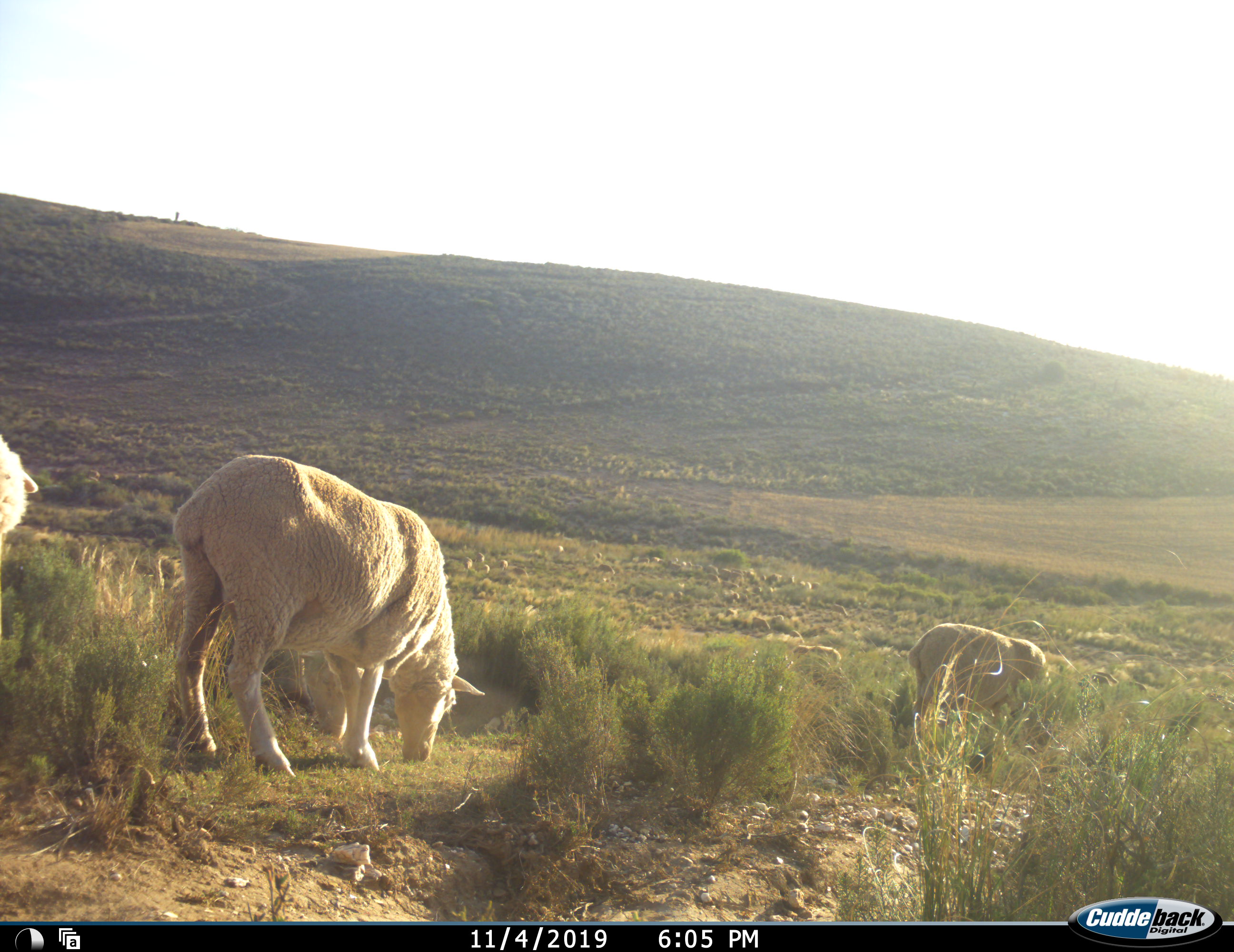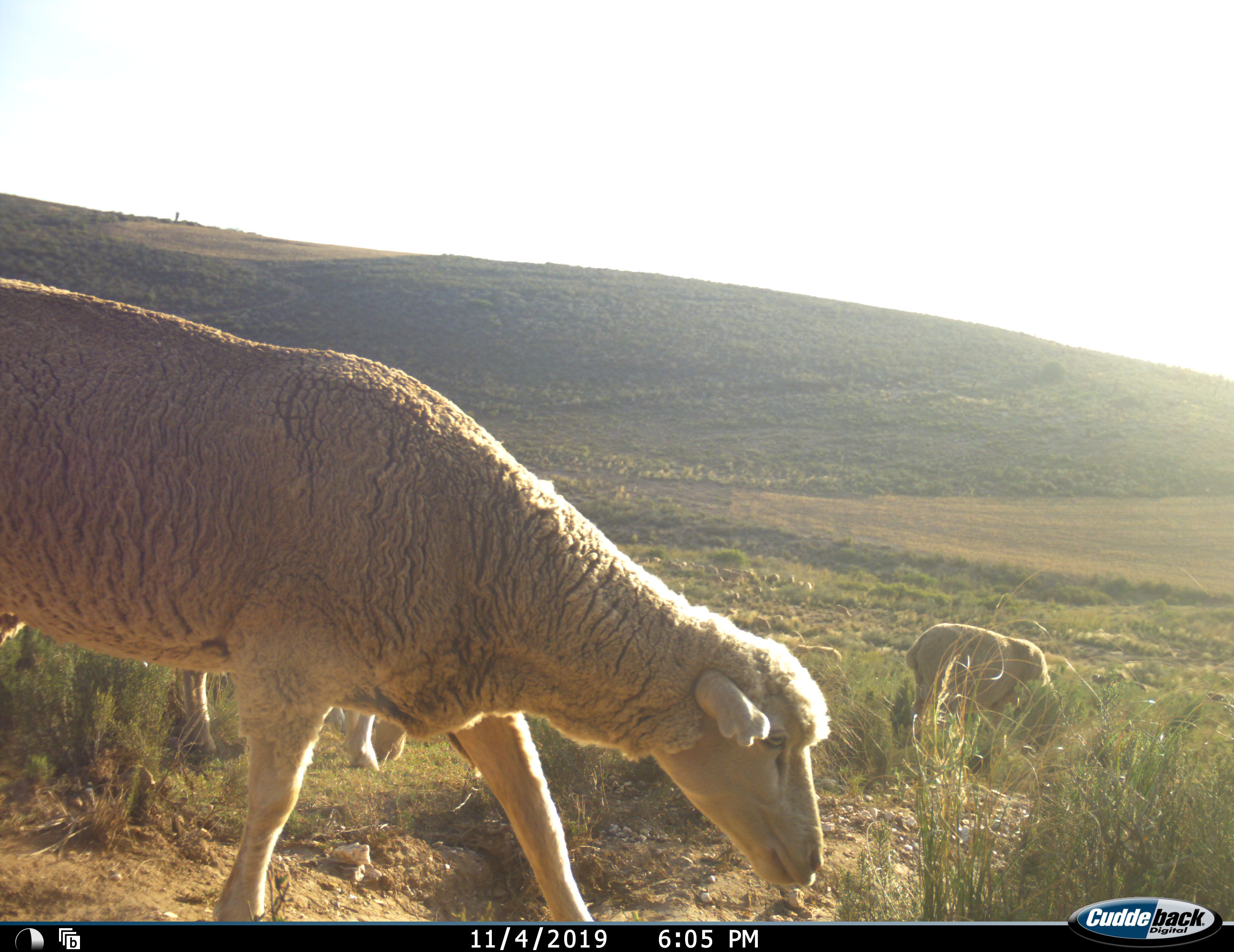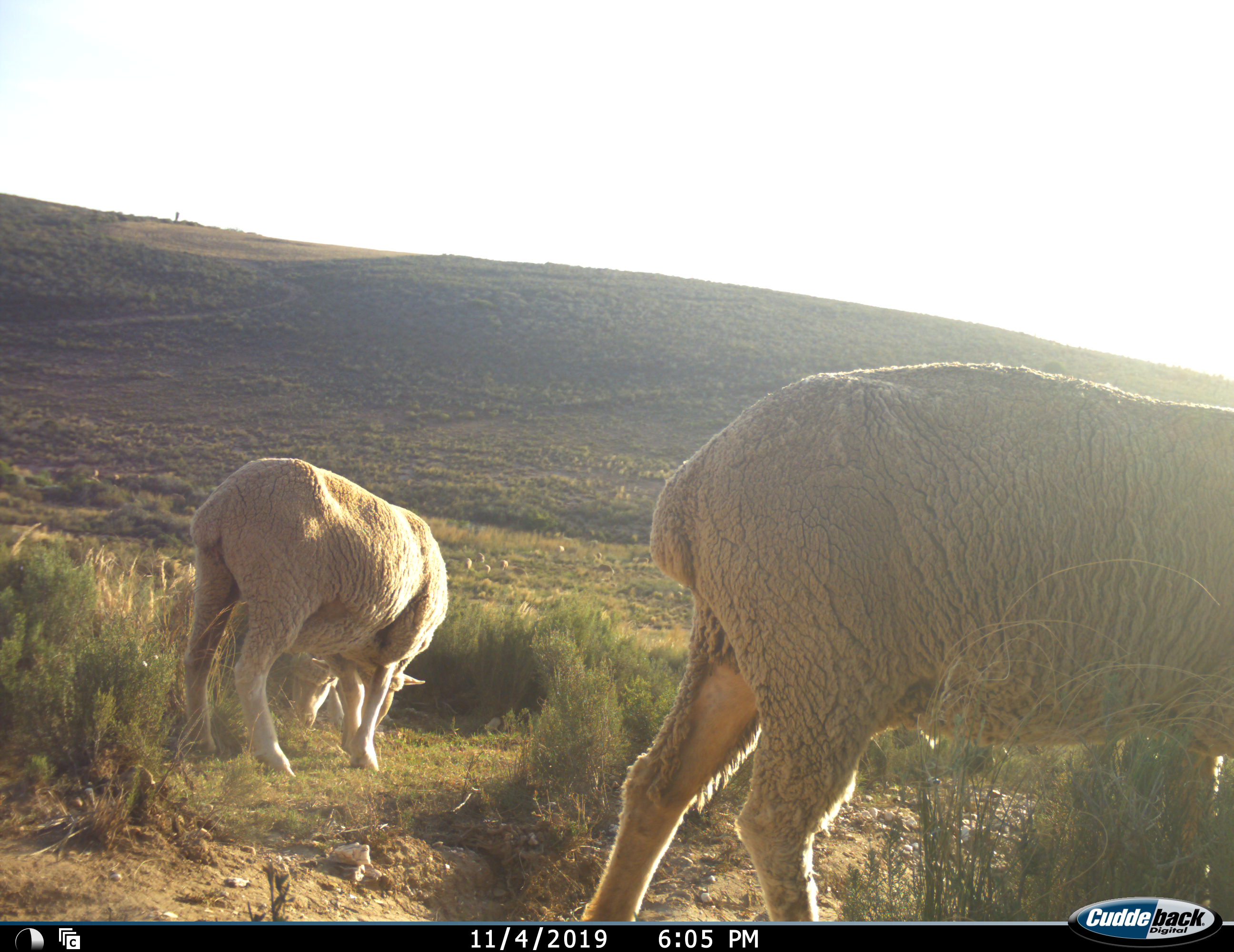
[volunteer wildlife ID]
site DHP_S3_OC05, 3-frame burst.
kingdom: Animalia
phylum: Chordata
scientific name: Vertebrata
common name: domestic animal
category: domesticanimal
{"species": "domesticanimal (domestic animal) (Vertebrata)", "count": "6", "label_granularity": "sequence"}